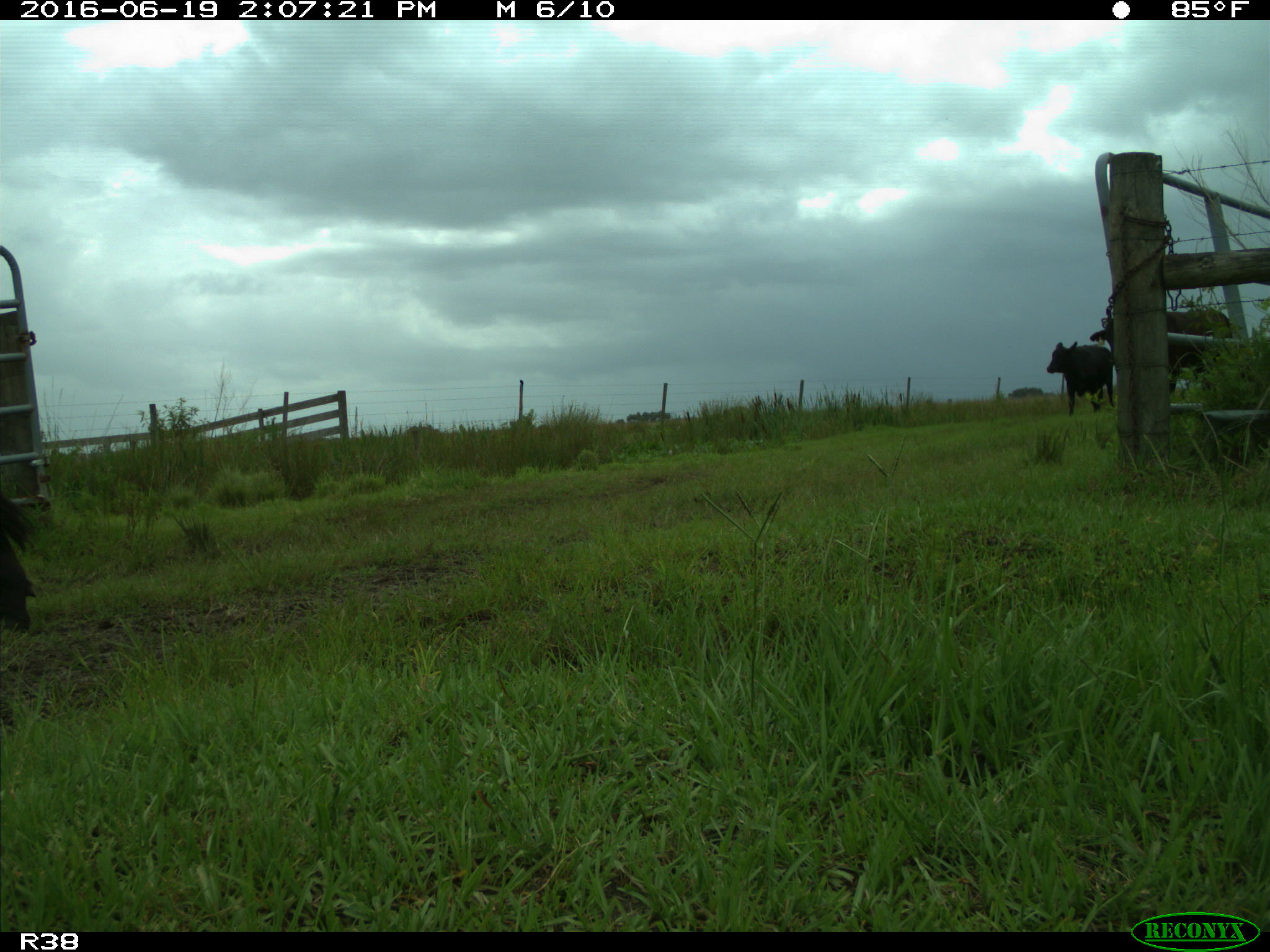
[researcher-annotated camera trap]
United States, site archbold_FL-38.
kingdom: Animalia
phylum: Chordata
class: Mammalia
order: Artiodactyla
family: Bovidae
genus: Bos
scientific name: Bos taurus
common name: domestic cow